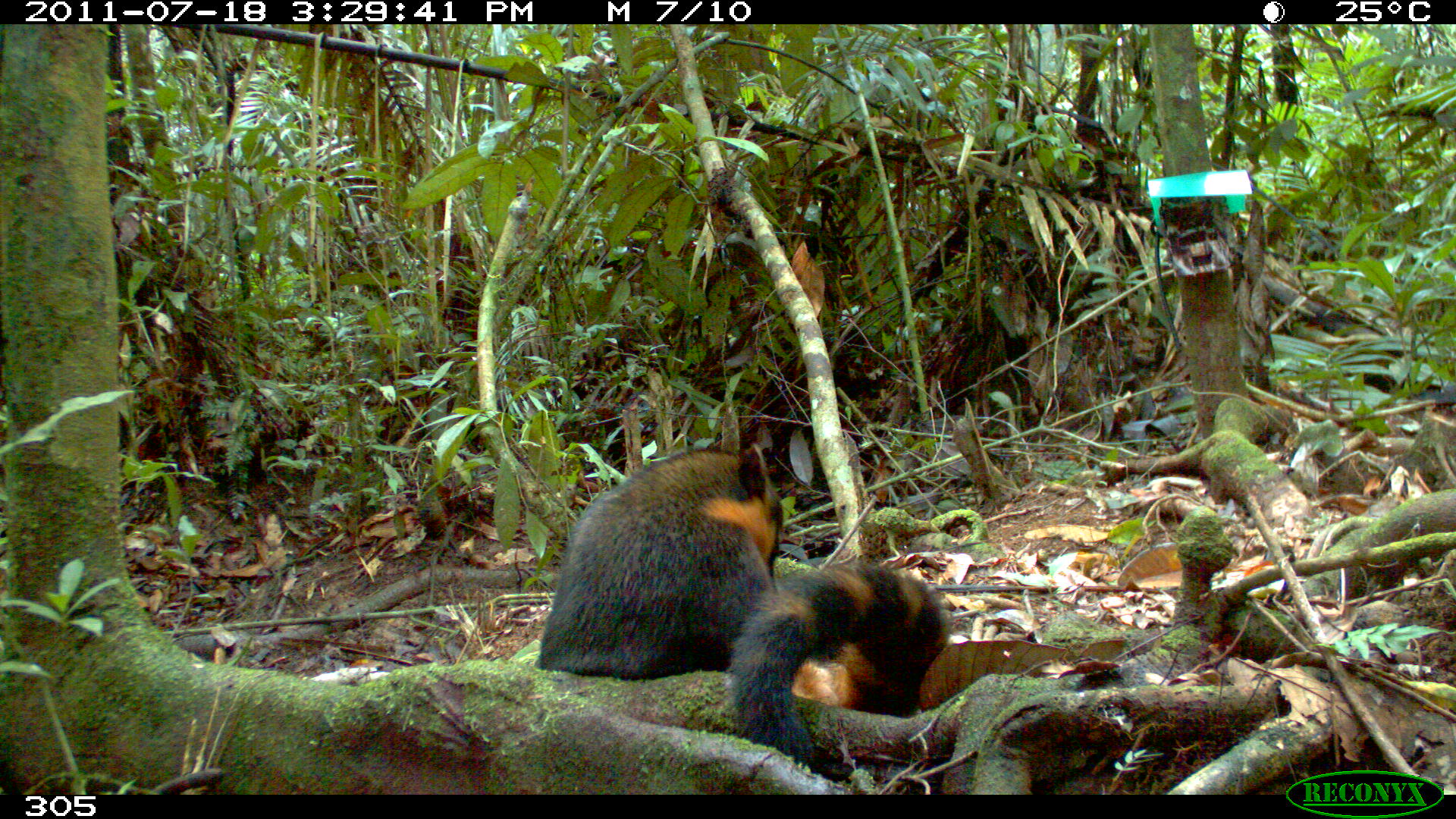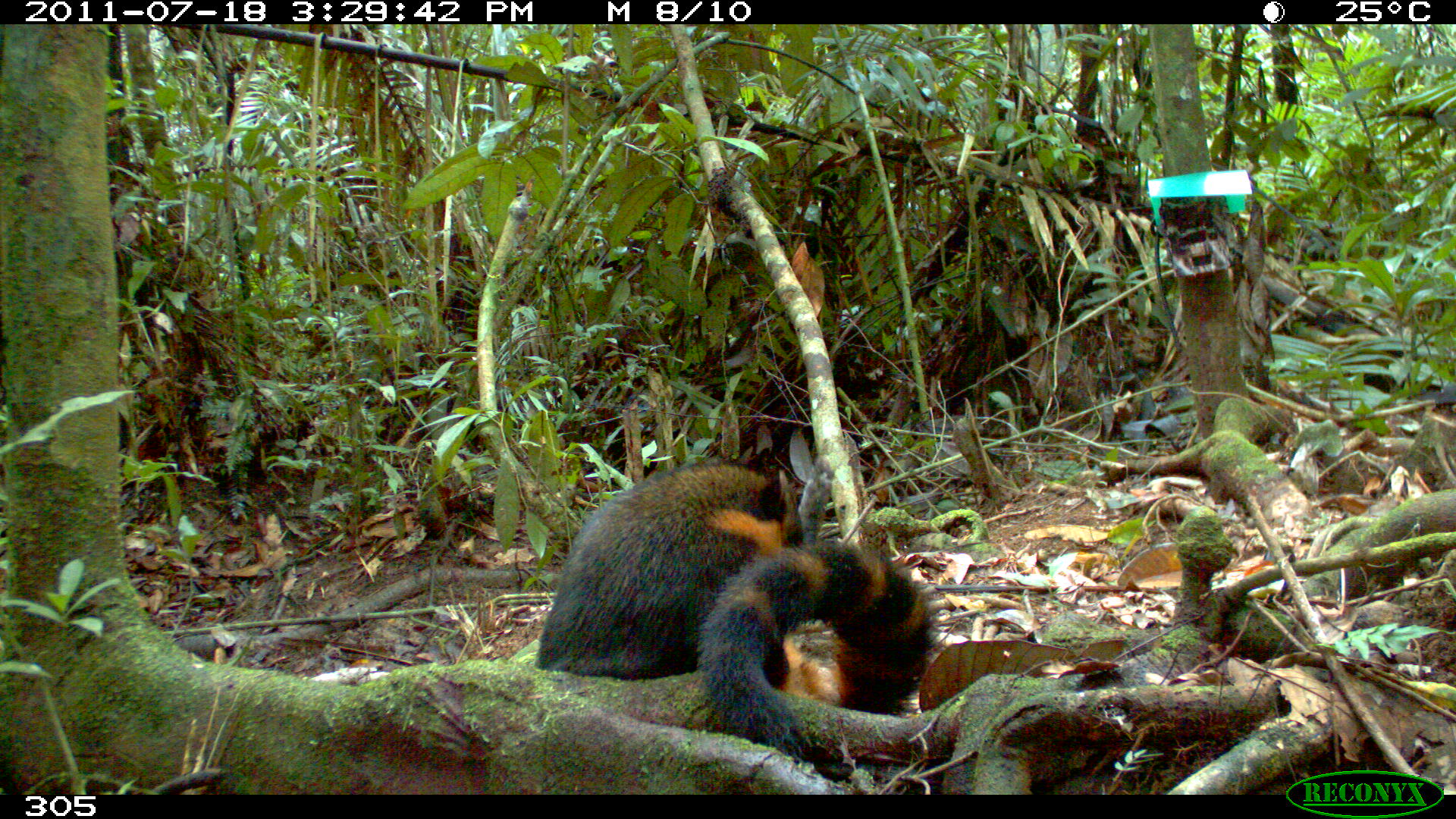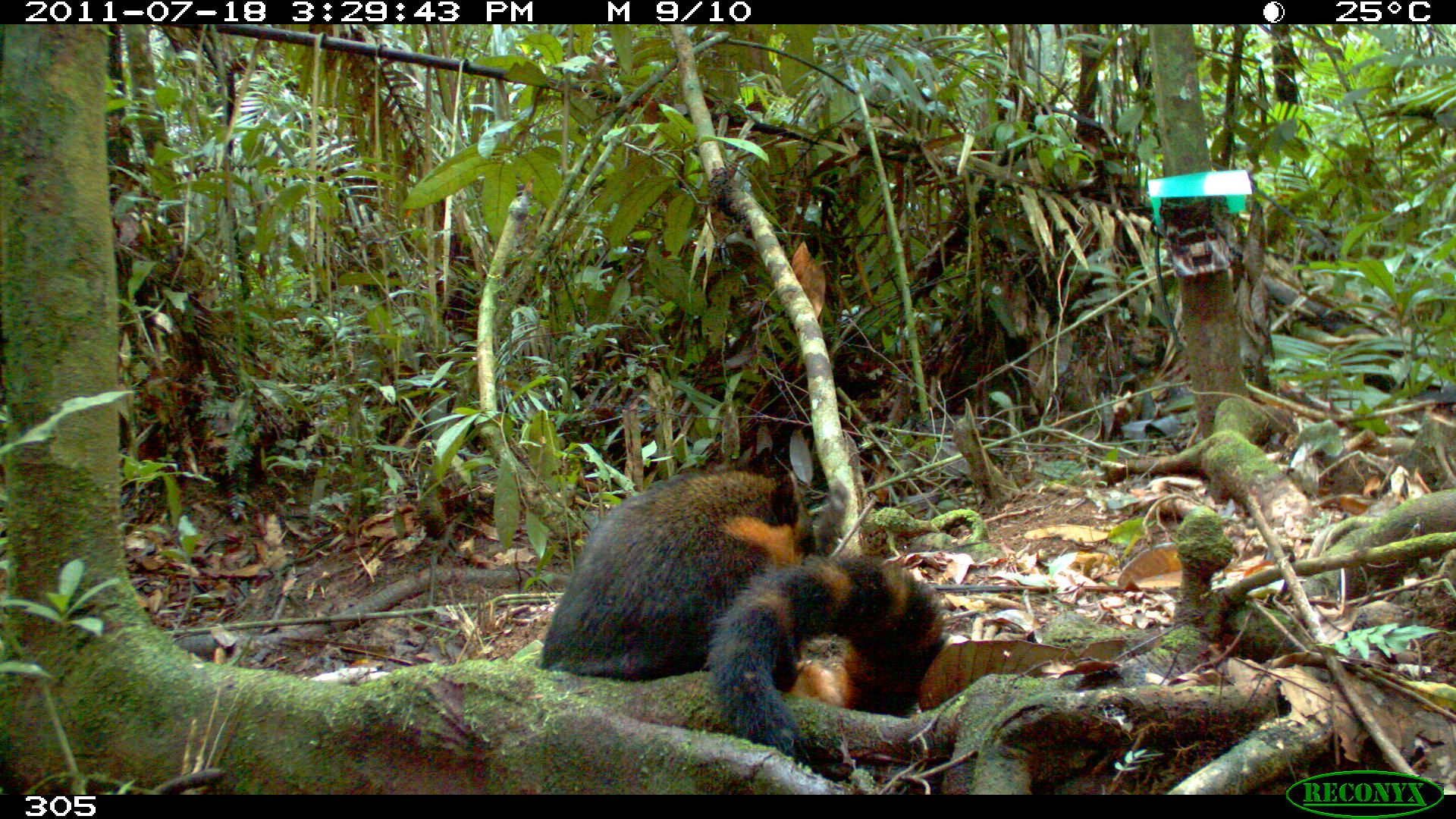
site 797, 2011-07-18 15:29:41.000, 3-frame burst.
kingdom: Animalia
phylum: Chordata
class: Mammalia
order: Carnivora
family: Procyonidae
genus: Nasua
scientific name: Nasua nasua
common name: south american coati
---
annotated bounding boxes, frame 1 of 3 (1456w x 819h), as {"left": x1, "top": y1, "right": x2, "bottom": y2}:
nasua nasua: {"left": 536, "top": 442, "right": 950, "bottom": 768}